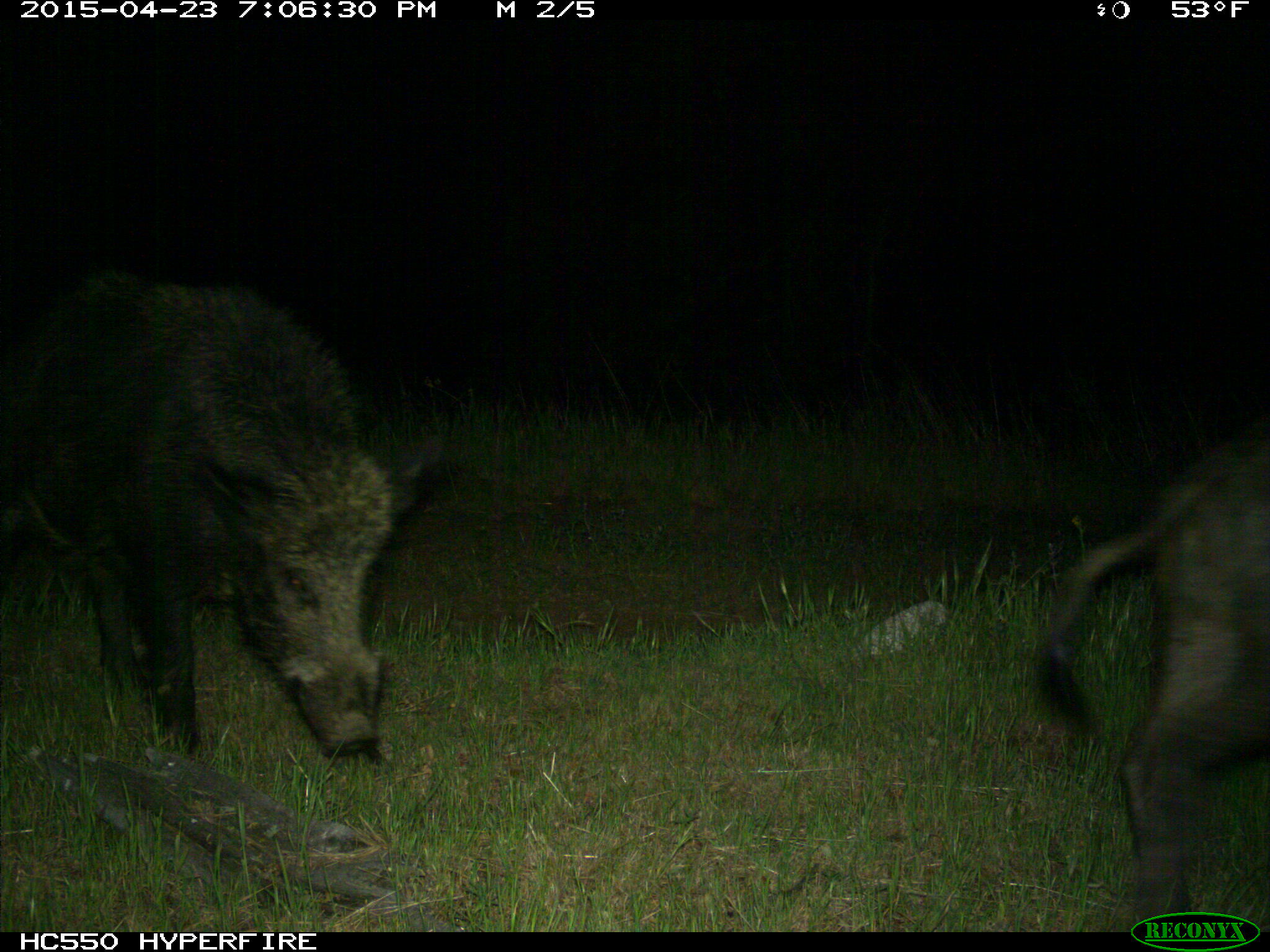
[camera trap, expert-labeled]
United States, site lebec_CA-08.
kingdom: Animalia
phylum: Chordata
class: Mammalia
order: Artiodactyla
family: Suidae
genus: Sus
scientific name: Sus scrofa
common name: wild boar